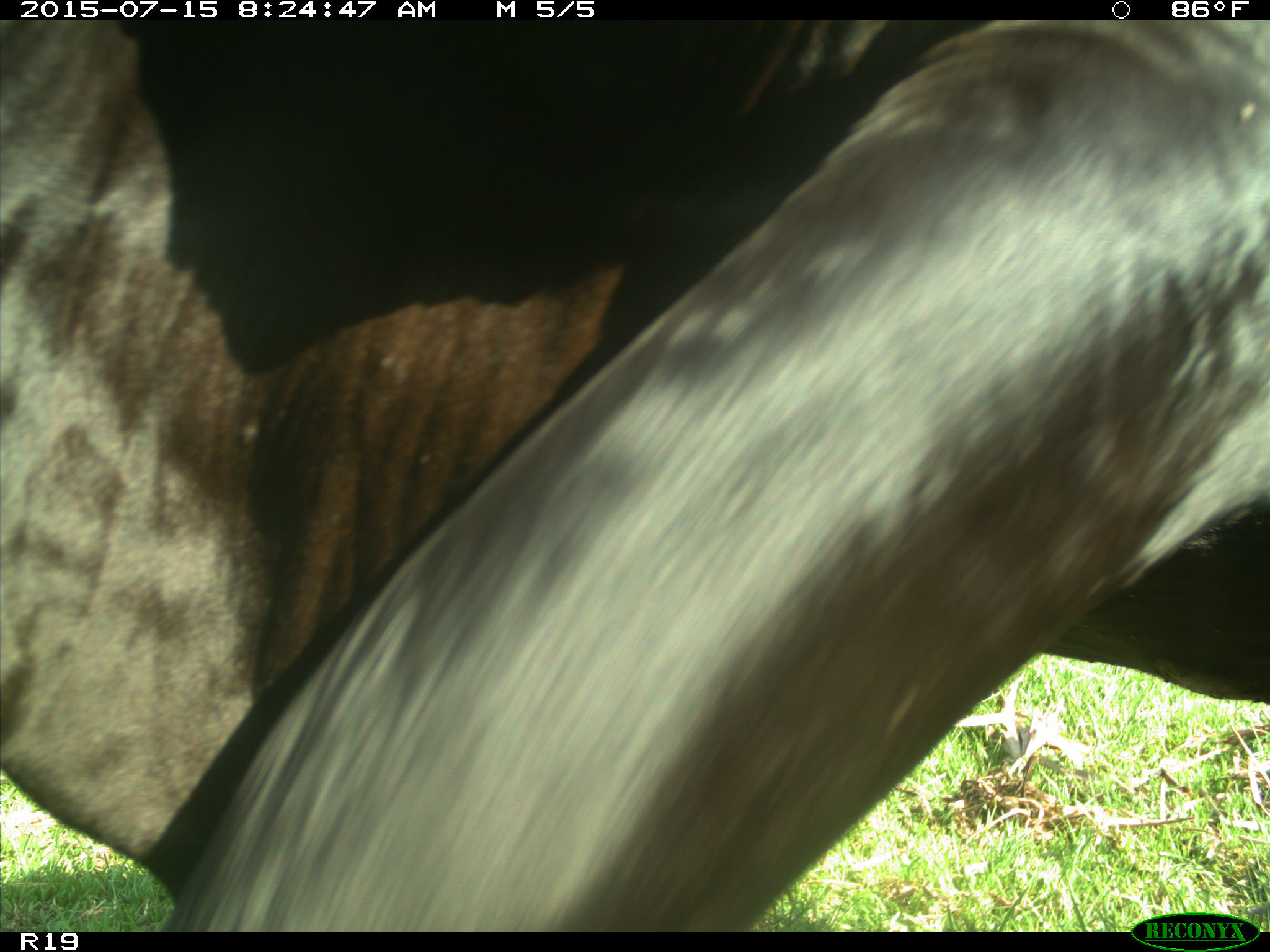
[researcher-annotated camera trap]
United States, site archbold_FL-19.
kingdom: Animalia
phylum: Chordata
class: Mammalia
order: Artiodactyla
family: Bovidae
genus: Bos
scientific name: Bos taurus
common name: domestic cow